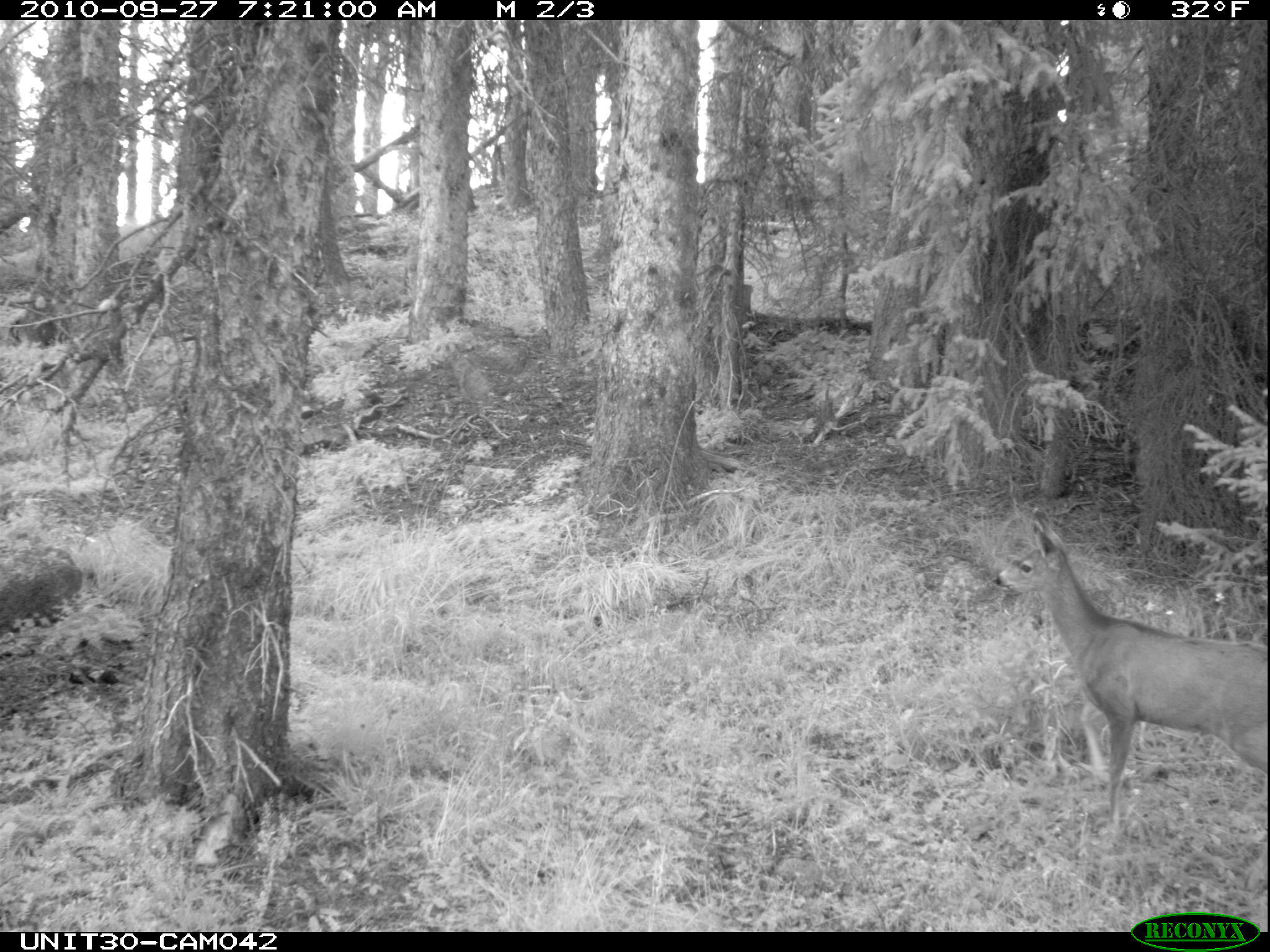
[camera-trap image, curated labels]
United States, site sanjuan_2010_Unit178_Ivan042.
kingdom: Animalia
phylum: Chordata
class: Mammalia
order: Artiodactyla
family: Cervidae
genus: Odocoileus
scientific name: Odocoileus hemionus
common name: mule deer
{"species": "Odocoileus hemionus (mule deer)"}